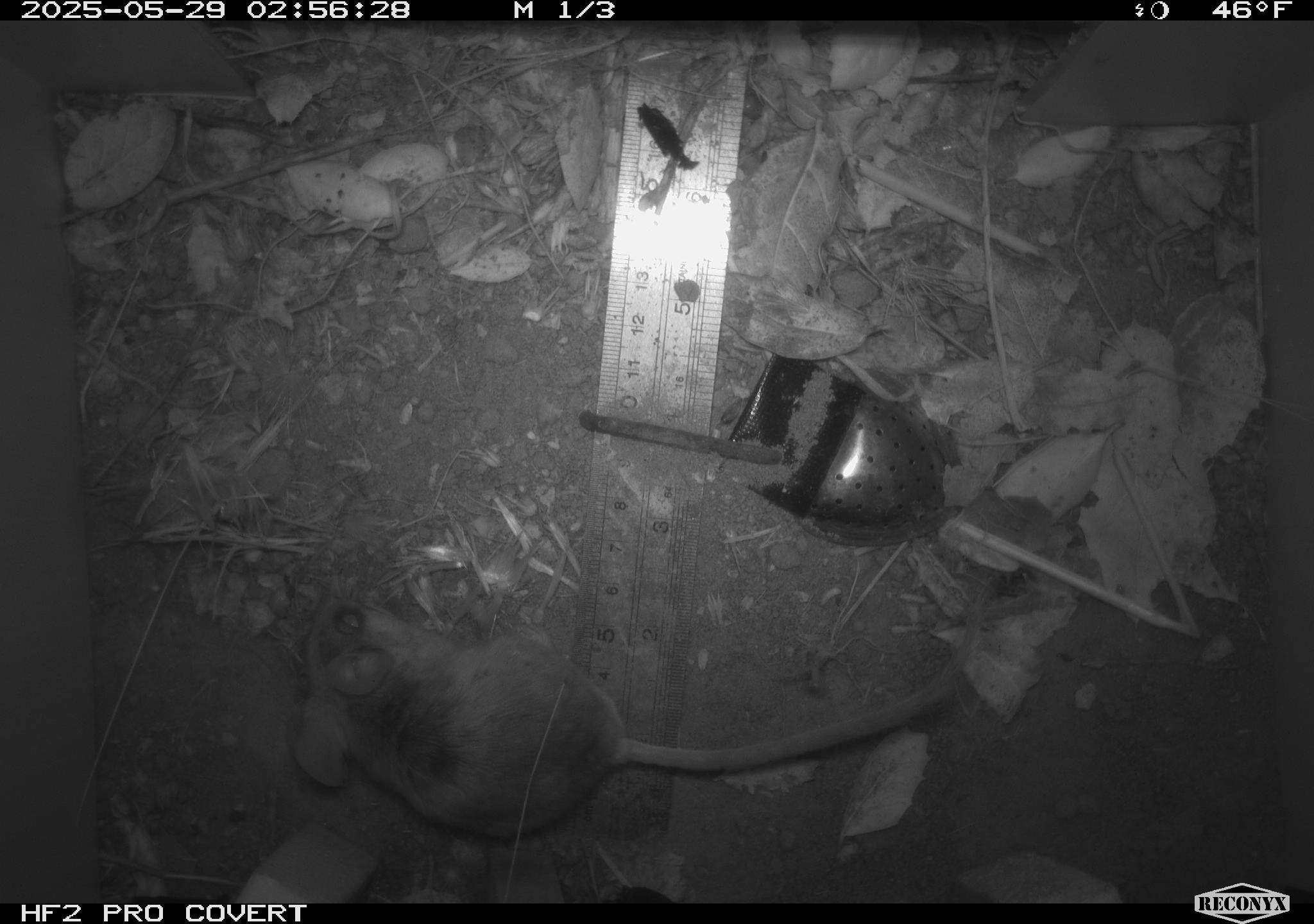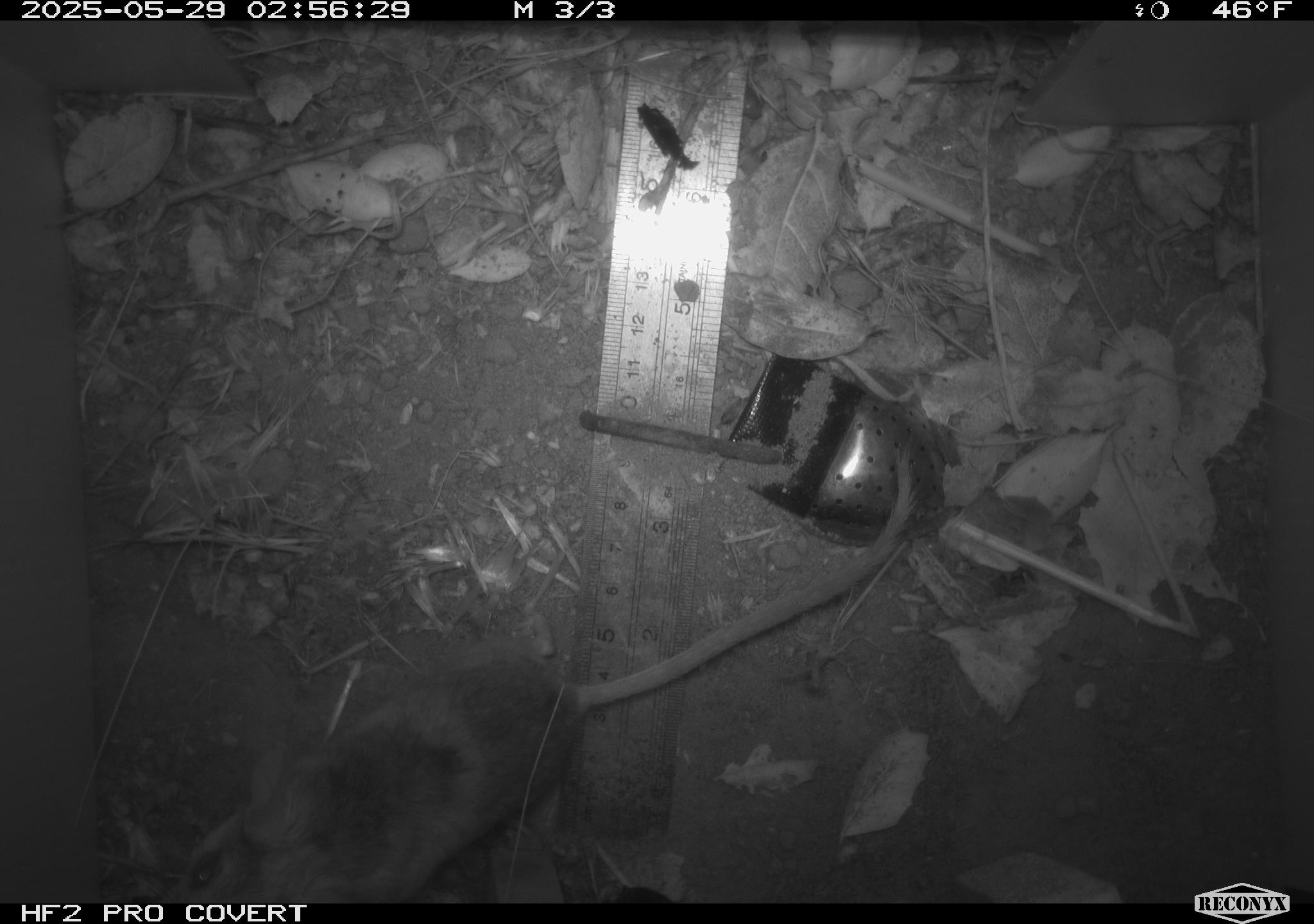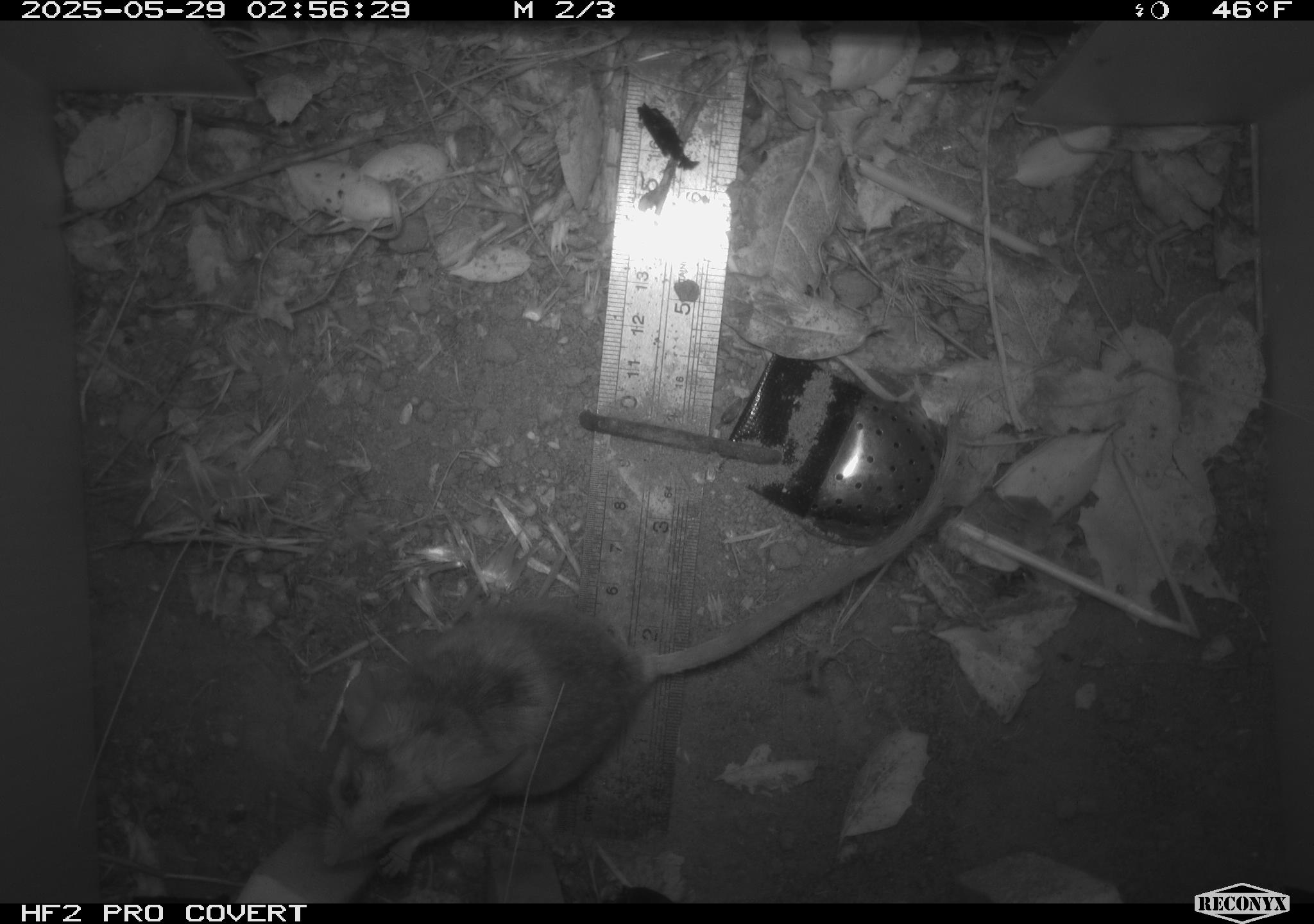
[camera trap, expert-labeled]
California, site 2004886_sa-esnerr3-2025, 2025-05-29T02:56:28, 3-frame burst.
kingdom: Animalia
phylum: Chordata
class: Mammalia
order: Rodentia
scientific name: Rodentia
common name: rodent